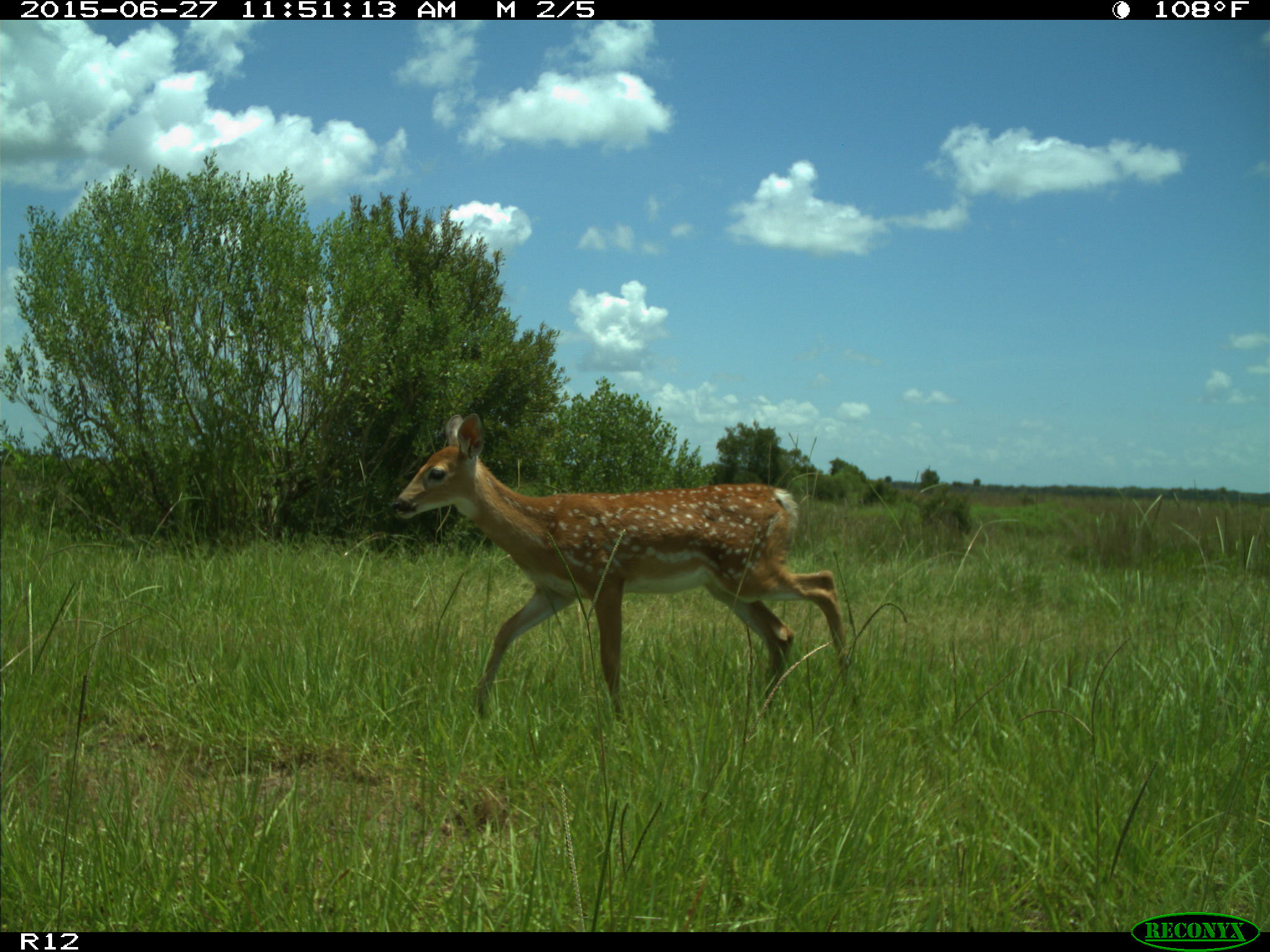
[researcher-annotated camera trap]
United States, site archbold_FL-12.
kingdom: Animalia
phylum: Chordata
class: Mammalia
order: Artiodactyla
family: Cervidae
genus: Odocoileus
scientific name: Odocoileus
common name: deer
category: unidentified deer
Unidentified deer (deer) (Odocoileus).